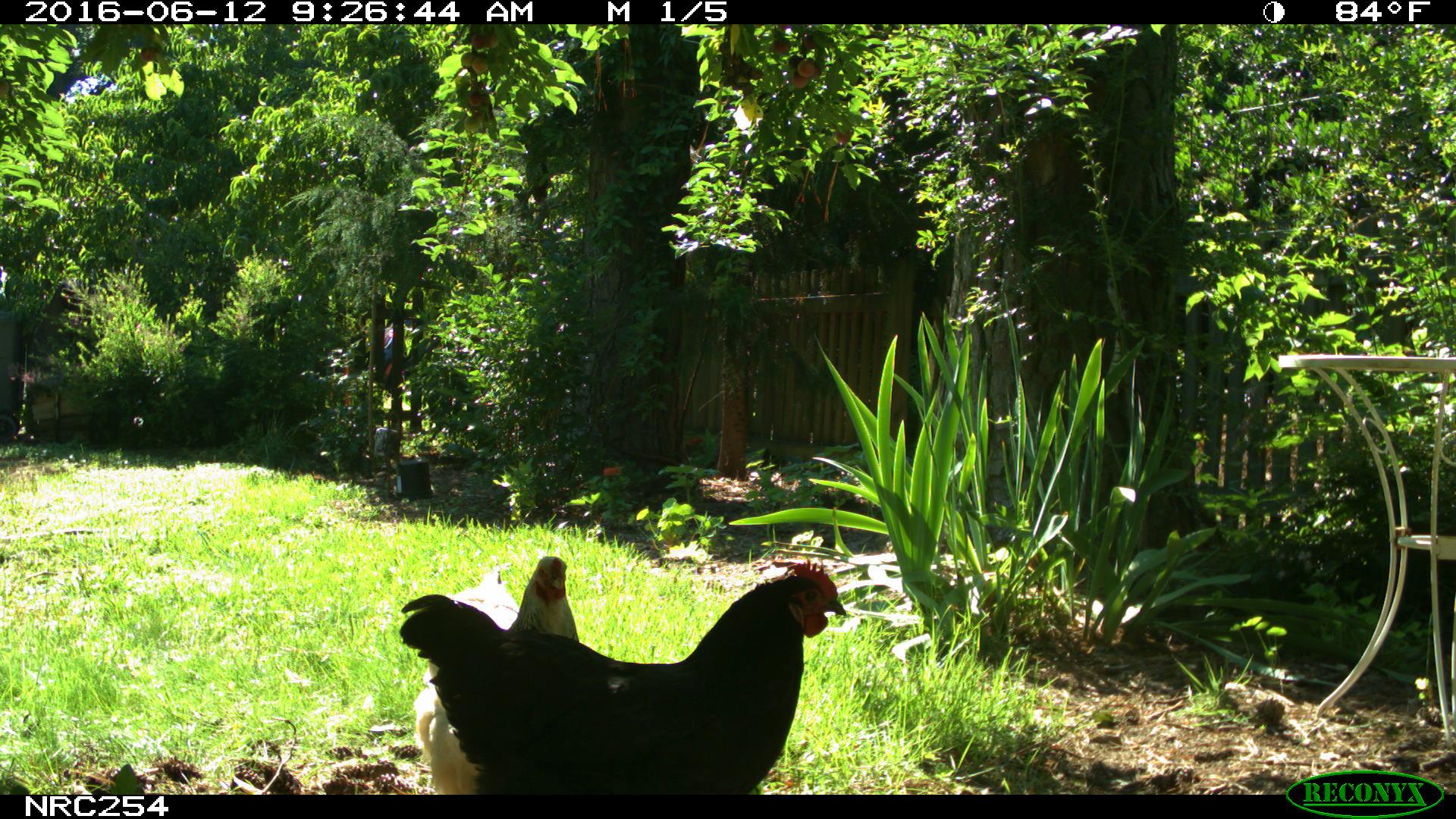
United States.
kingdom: Animalia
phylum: Chordata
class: Aves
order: Galliformes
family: Phasianidae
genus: Gallus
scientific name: Gallus gallus domesticus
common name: domestic chicken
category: Chicken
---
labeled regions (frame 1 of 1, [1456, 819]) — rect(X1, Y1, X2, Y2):
Chicken: rect(397, 553, 851, 799); rect(407, 542, 593, 793)